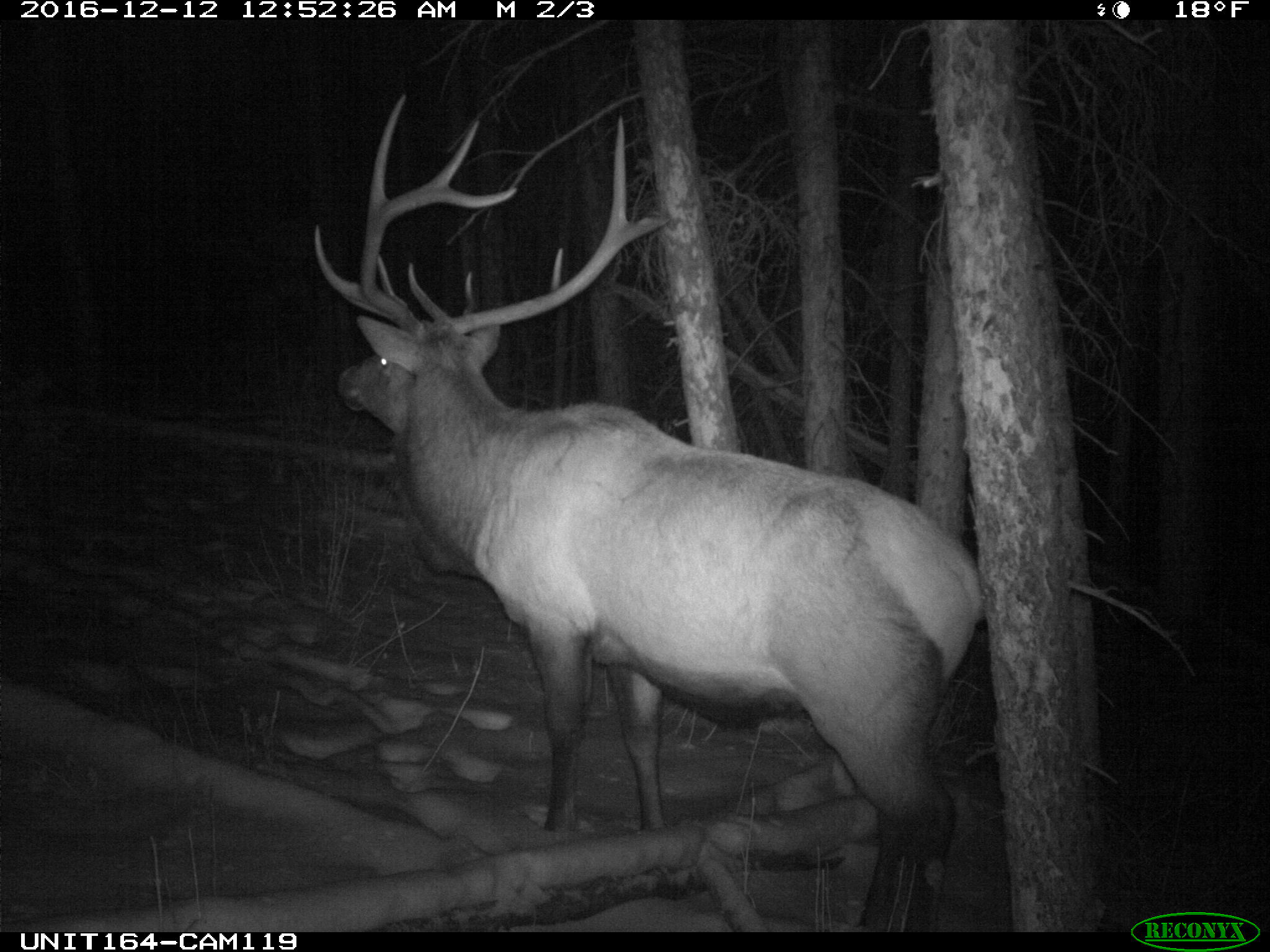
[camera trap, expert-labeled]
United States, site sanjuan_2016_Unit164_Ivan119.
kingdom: Animalia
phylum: Chordata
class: Mammalia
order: Artiodactyla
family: Cervidae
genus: Cervus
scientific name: Cervus elaphus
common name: red deer